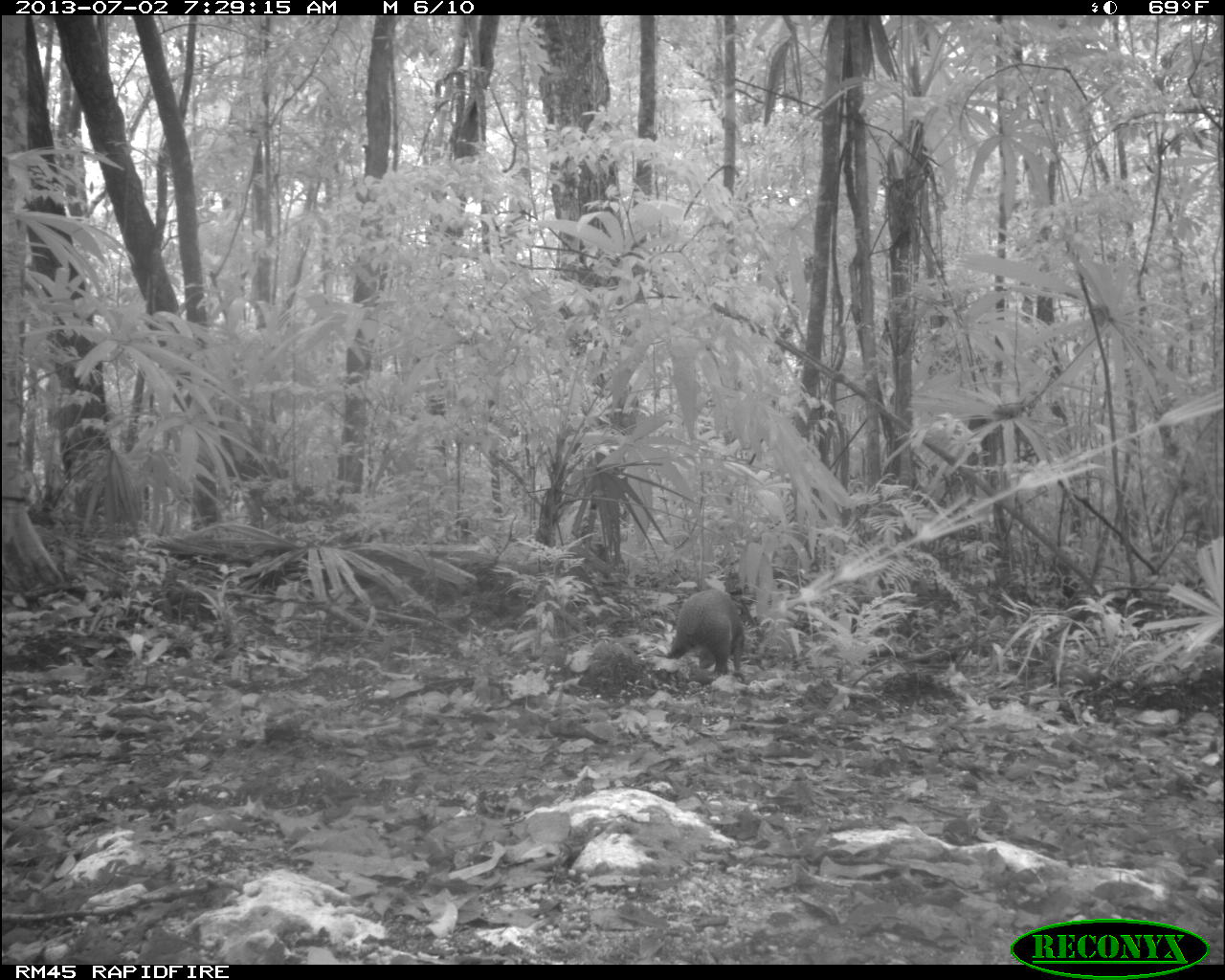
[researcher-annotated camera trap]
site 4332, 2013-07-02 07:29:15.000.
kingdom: Animalia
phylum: Chordata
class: Mammalia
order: Rodentia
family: Dasyproctidae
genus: Dasyprocta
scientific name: Dasyprocta punctata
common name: central american agouti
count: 1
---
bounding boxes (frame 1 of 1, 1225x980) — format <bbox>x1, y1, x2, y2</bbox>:
dasyprocta punctata: <bbox>663, 588, 748, 676</bbox>